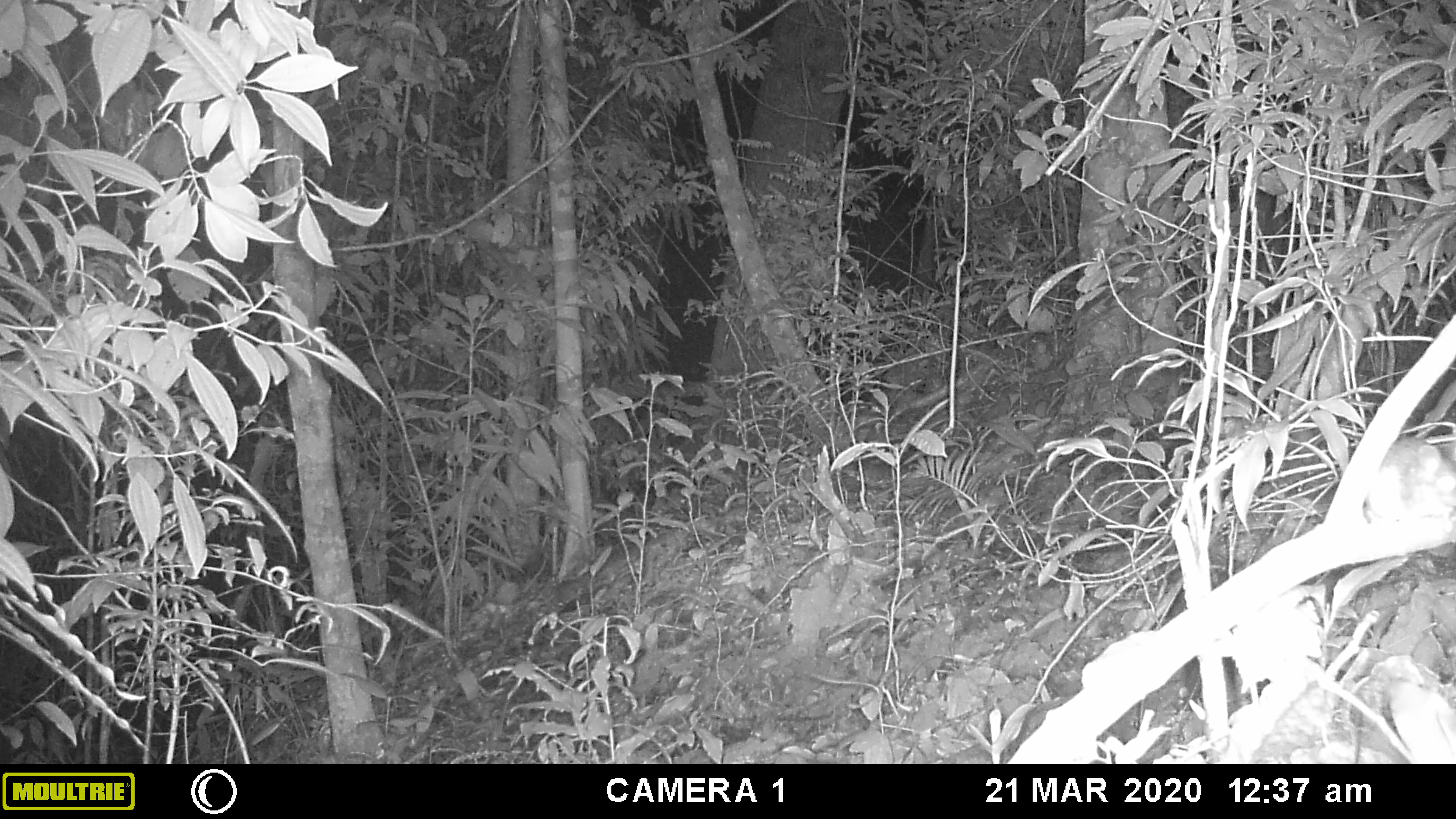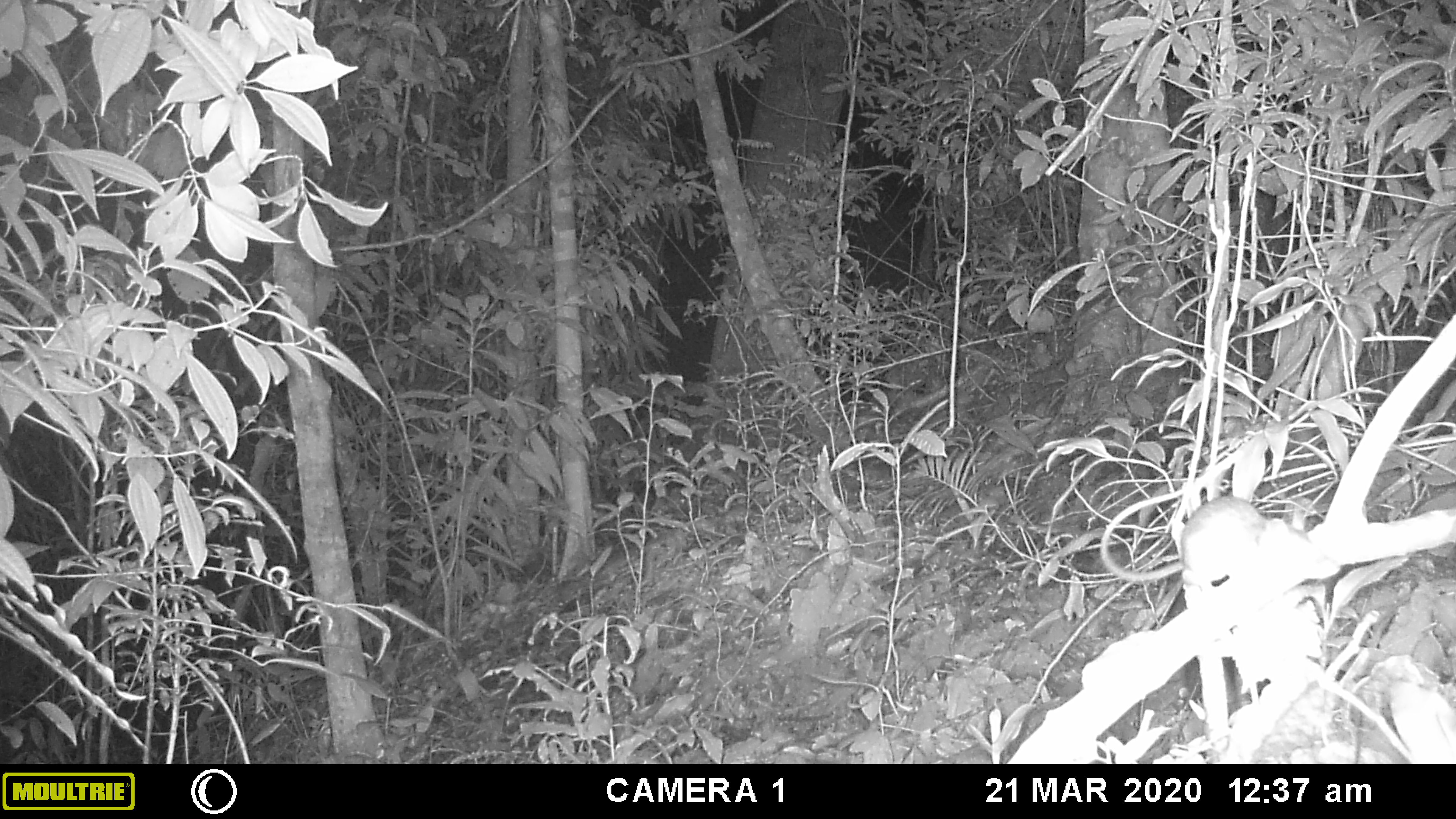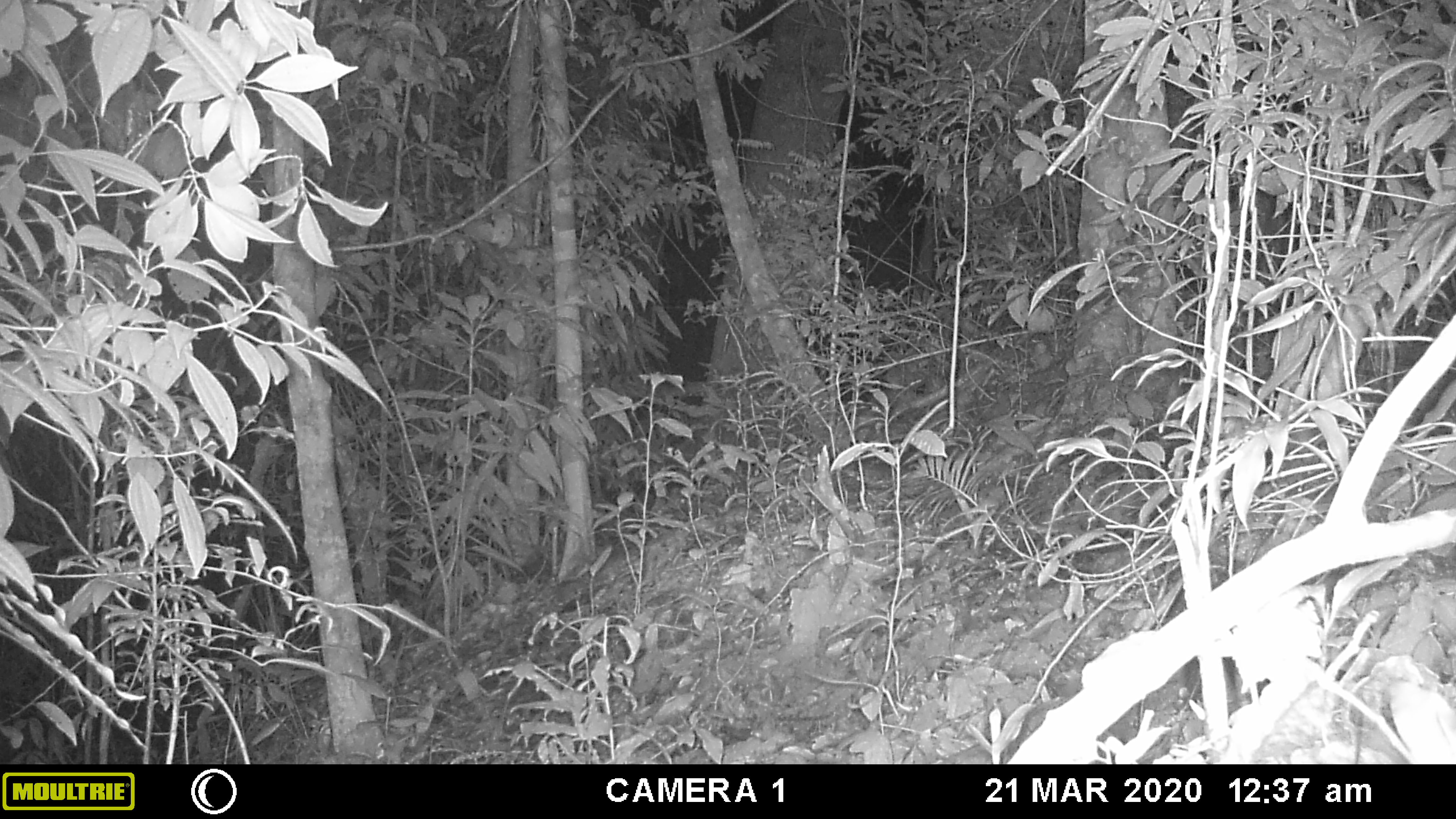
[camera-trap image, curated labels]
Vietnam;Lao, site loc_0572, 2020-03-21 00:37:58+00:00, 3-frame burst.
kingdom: Animalia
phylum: Chordata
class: Mammalia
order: Rodentia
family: Muridae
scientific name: Muridae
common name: old-world mice and rats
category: unidentified murid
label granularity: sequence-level